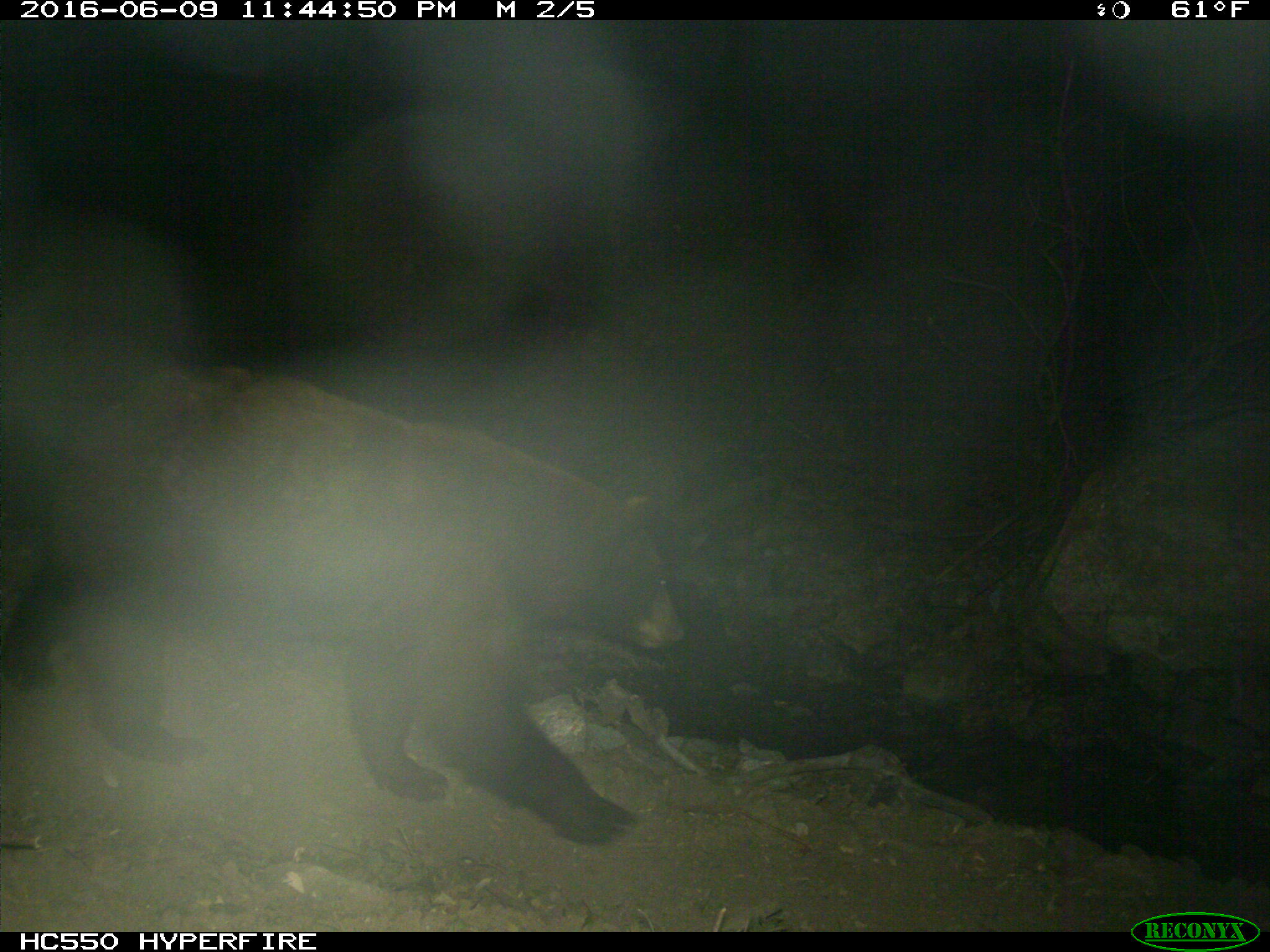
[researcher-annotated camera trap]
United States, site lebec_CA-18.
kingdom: Animalia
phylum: Chordata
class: Mammalia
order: Carnivora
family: Ursidae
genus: Ursus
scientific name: Ursus americanus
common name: american black bear